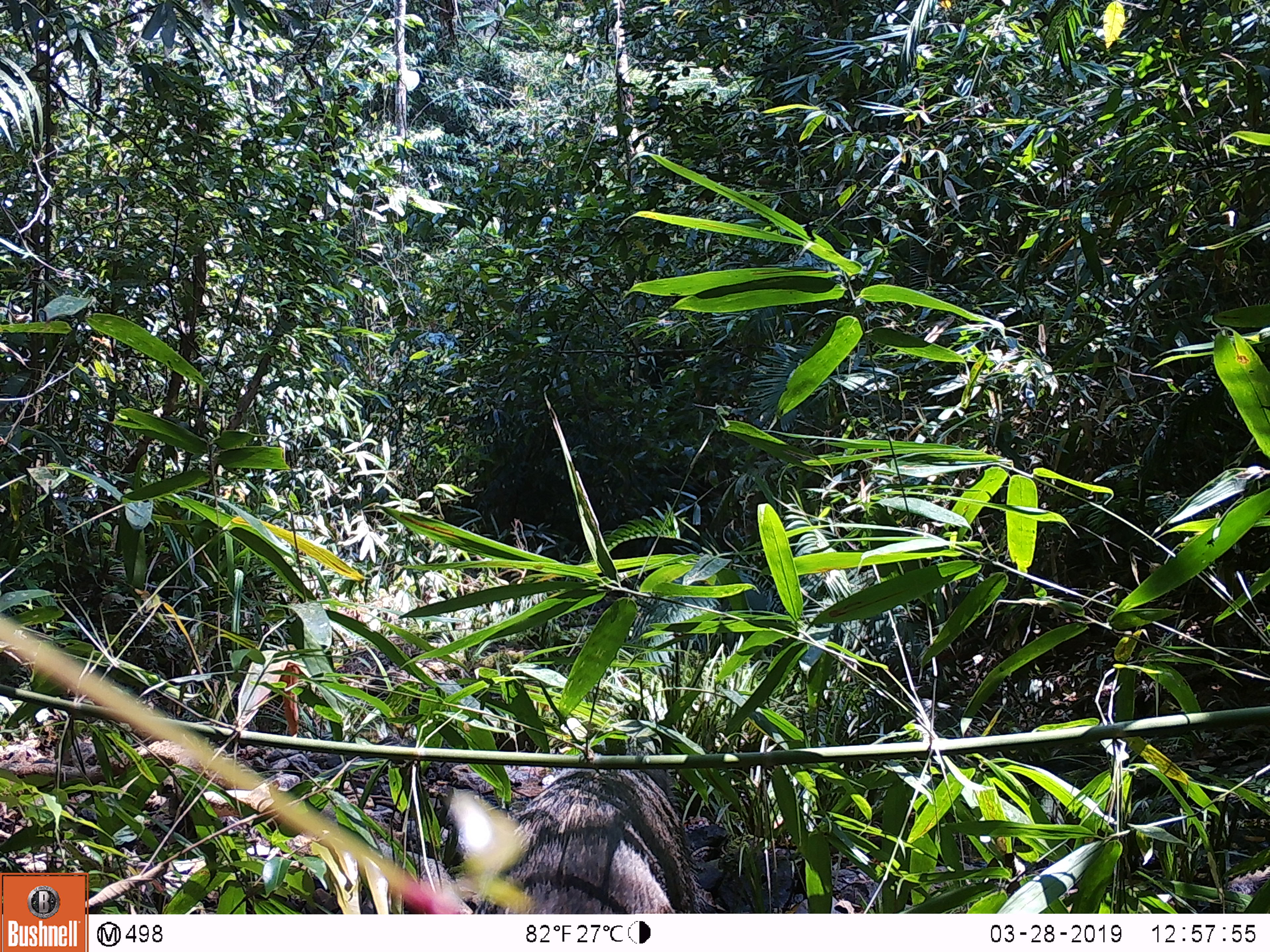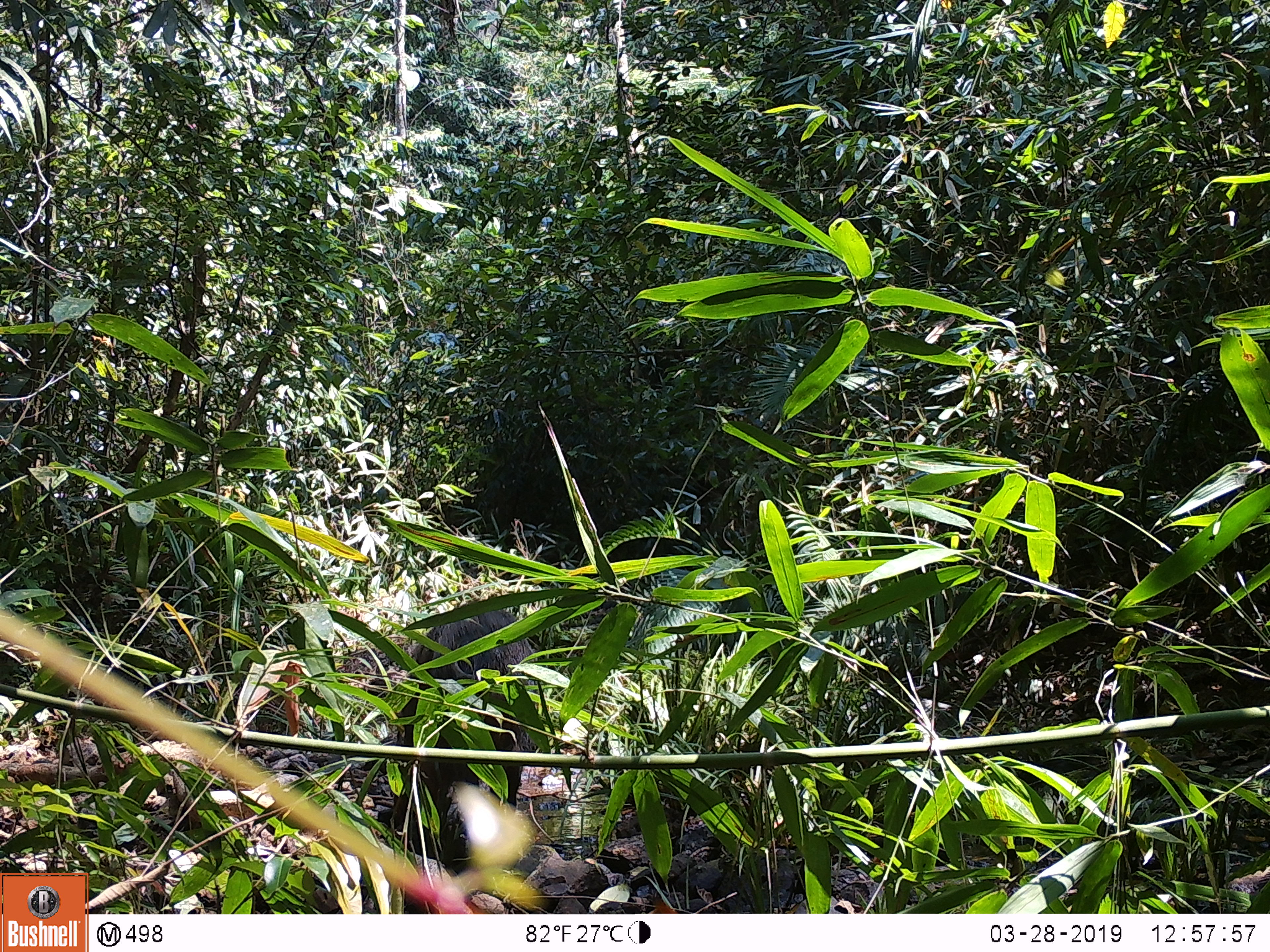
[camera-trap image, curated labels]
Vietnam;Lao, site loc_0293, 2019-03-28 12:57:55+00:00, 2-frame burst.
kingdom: Animalia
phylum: Chordata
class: Mammalia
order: Artiodactyla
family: Suidae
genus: Sus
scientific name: Sus scrofa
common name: eurasian wild pig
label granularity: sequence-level